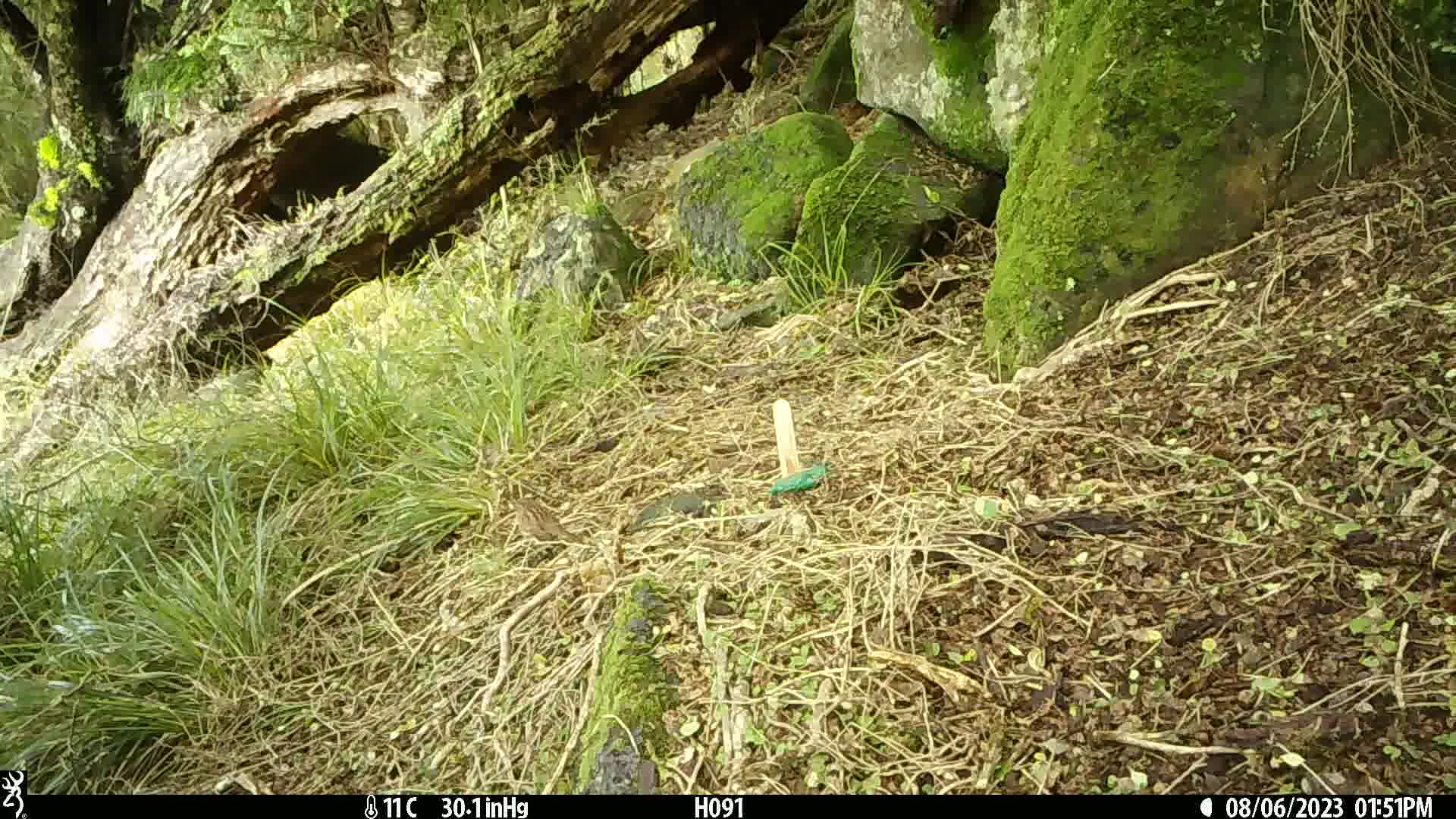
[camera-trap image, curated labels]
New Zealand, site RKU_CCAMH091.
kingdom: Animalia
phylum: Chordata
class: Aves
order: Passeriformes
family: Prunellidae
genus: Prunella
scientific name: Prunella modularis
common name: dunnock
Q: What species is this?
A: Dunnock (Prunella modularis).